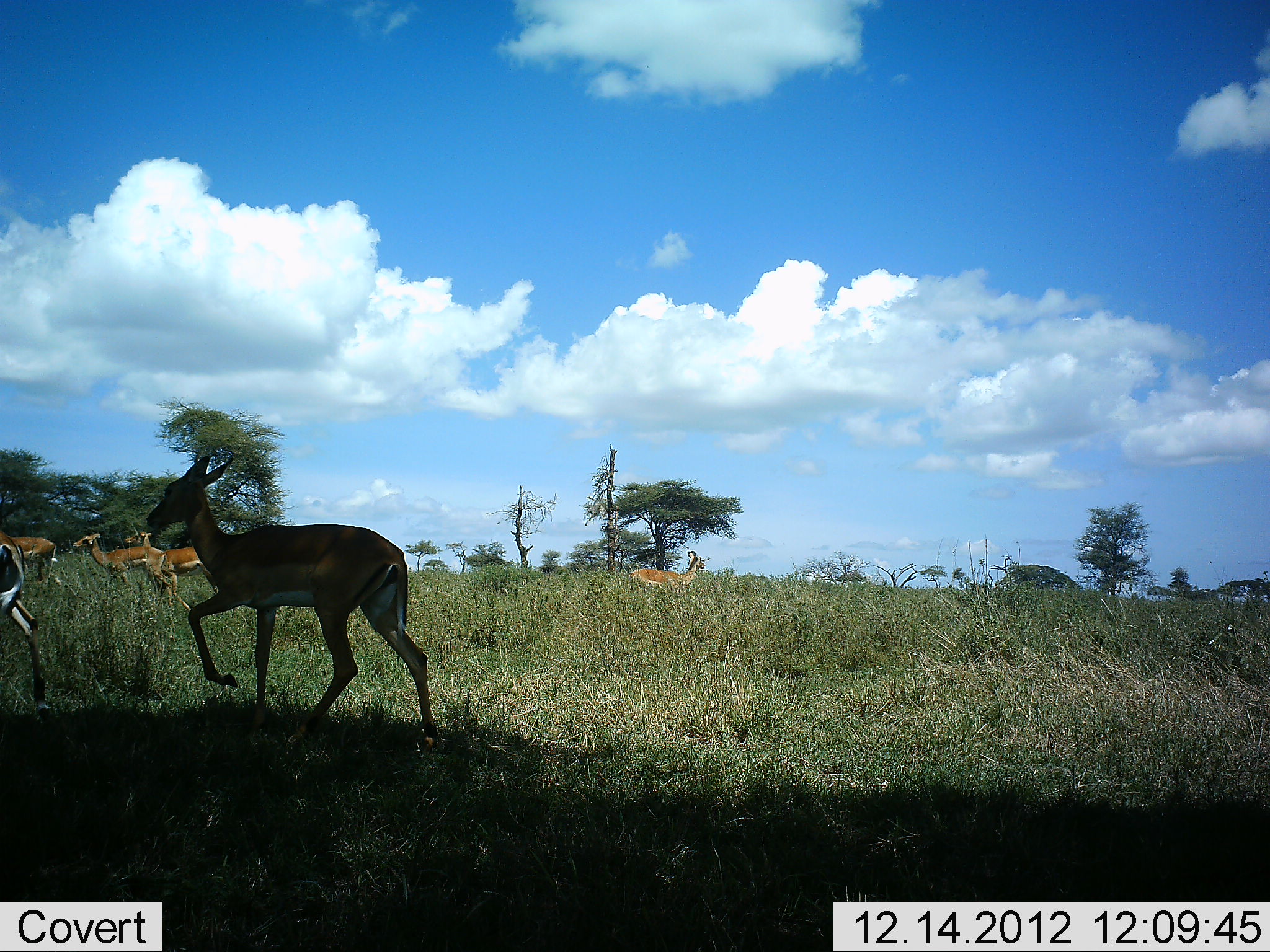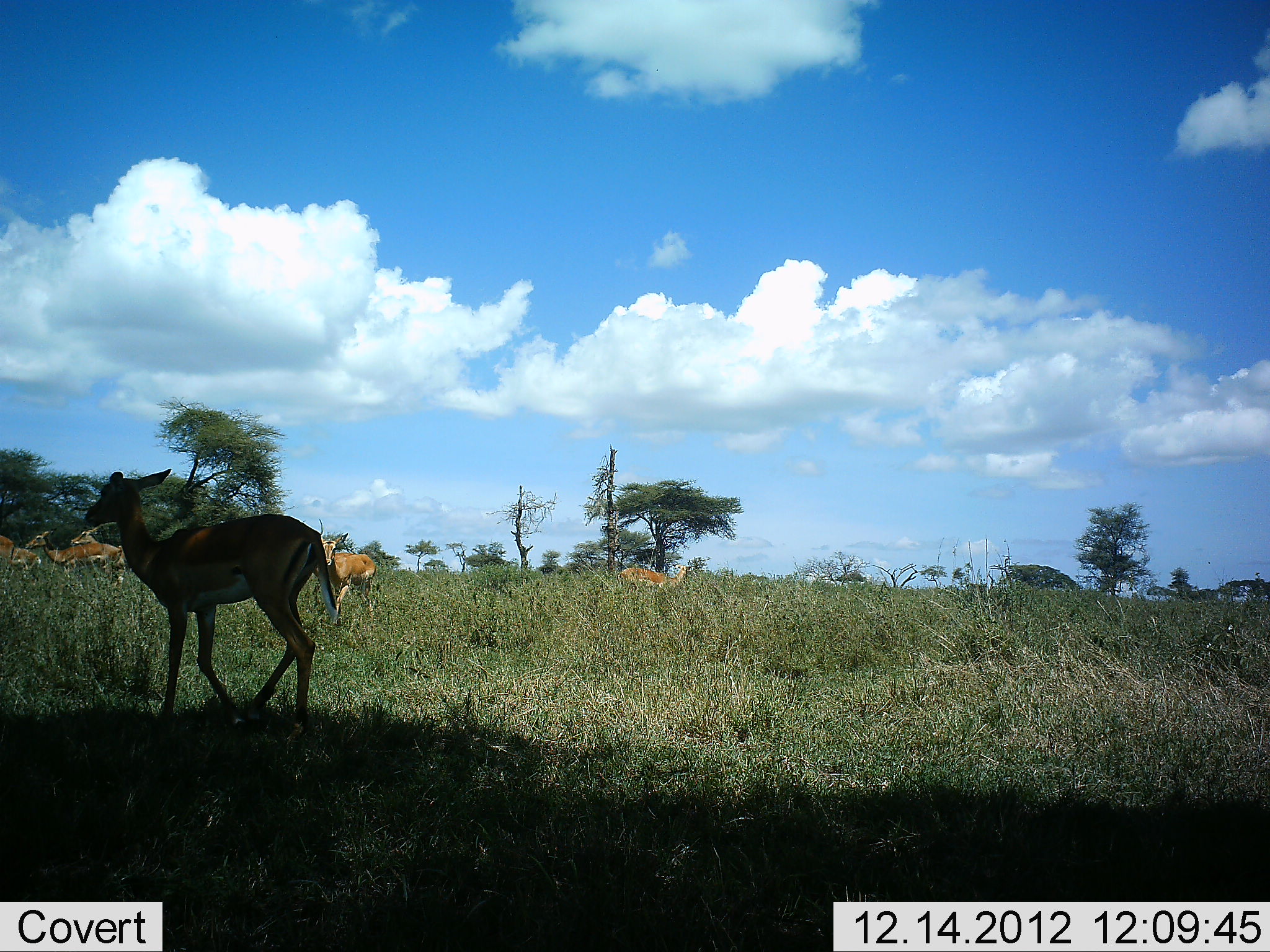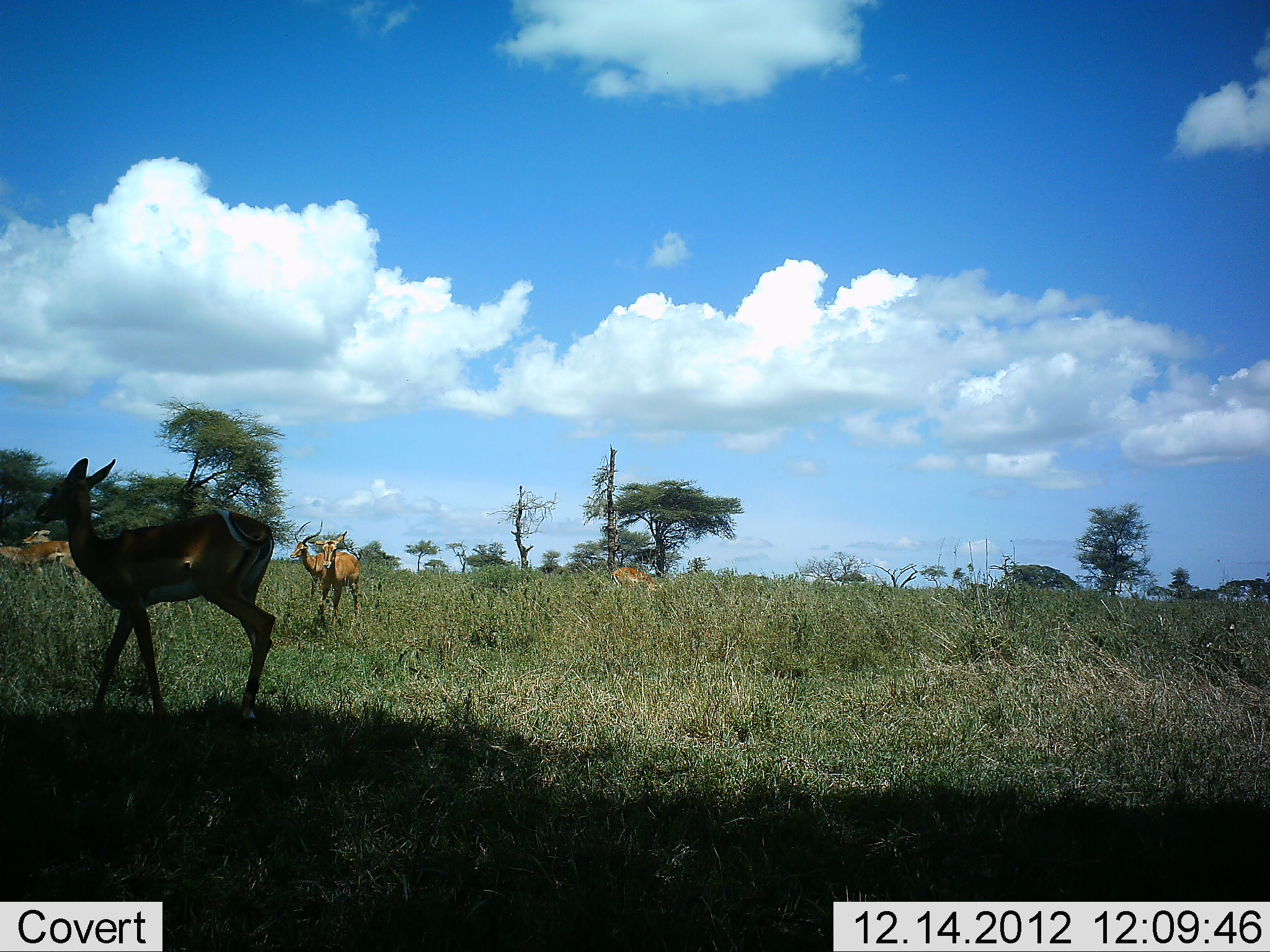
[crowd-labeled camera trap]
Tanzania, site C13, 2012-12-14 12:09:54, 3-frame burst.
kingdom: Animalia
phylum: Chordata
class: Mammalia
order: Artiodactyla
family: Bovidae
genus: Aepyceros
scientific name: Aepyceros melampus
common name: impala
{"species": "impala (Aepyceros melampus)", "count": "8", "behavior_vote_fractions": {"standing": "12%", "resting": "6%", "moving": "100%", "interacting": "6%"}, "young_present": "0%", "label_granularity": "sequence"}